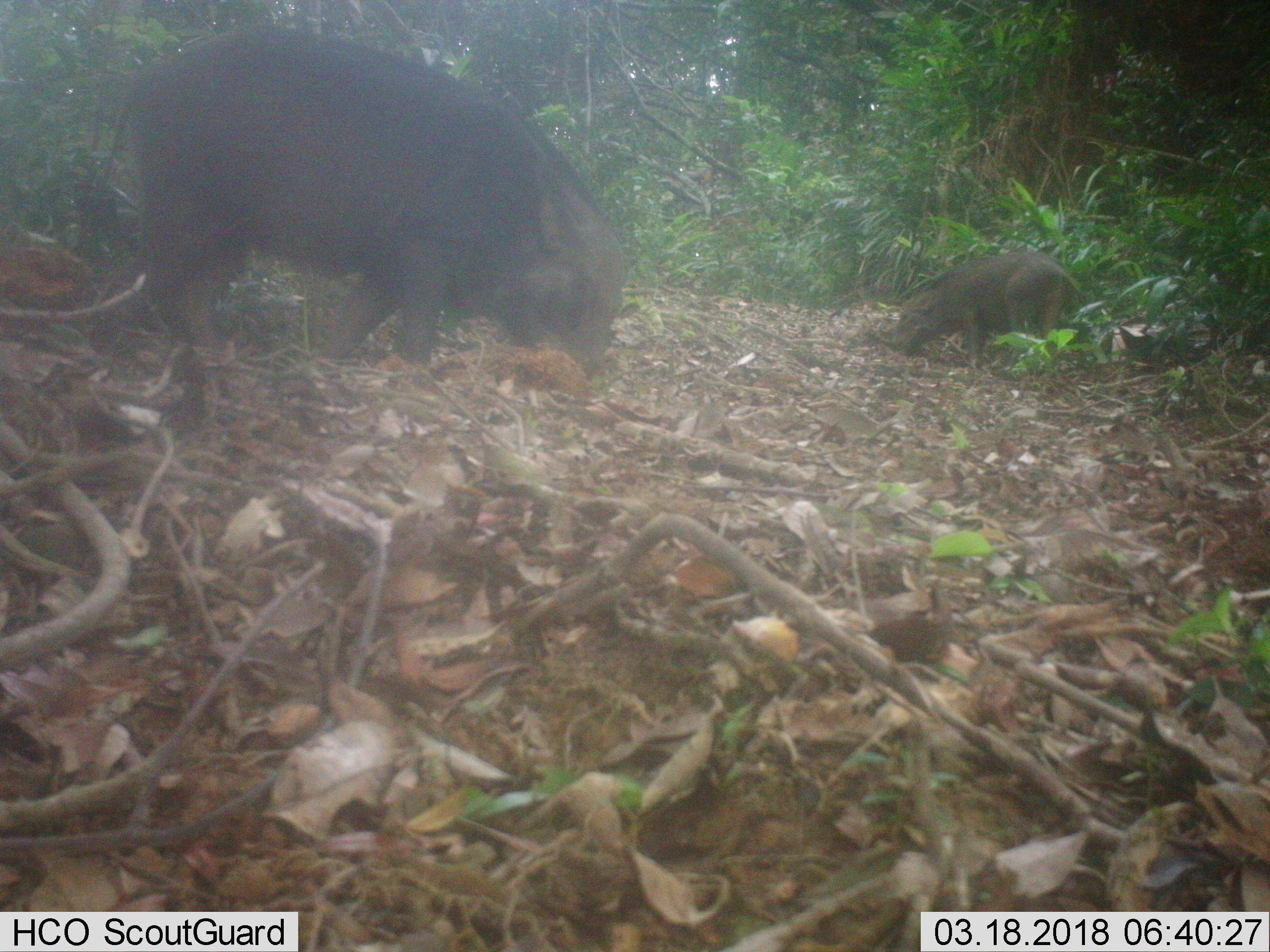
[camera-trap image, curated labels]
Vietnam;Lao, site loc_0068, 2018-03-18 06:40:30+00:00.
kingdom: Animalia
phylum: Chordata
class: Mammalia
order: Artiodactyla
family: Suidae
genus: Sus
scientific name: Sus scrofa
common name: eurasian wild pig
Eurasian wild pig (Sus scrofa). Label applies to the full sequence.